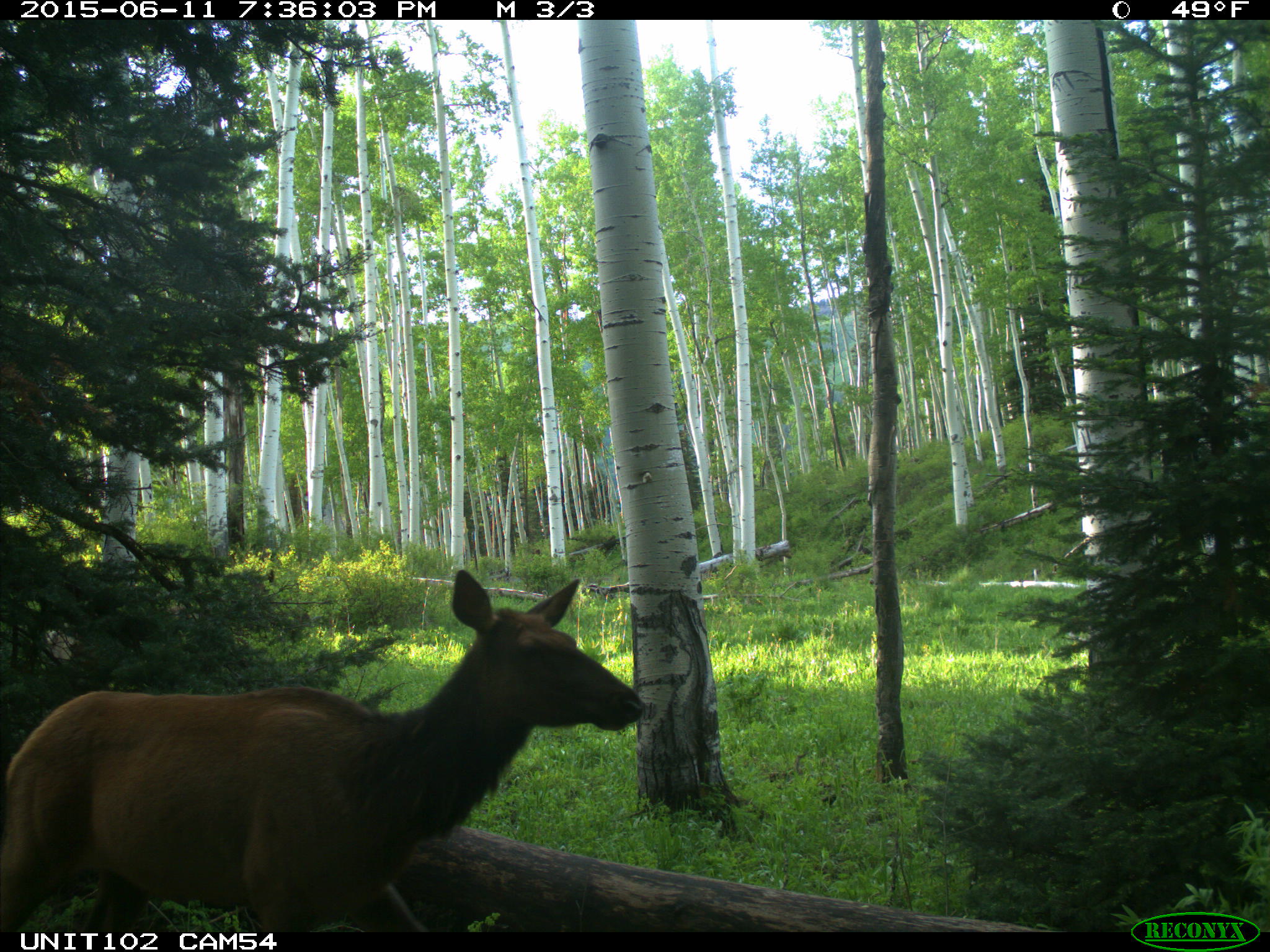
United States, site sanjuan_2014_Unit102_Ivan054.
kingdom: Animalia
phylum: Chordata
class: Mammalia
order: Artiodactyla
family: Cervidae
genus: Cervus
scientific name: Cervus elaphus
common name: red deer